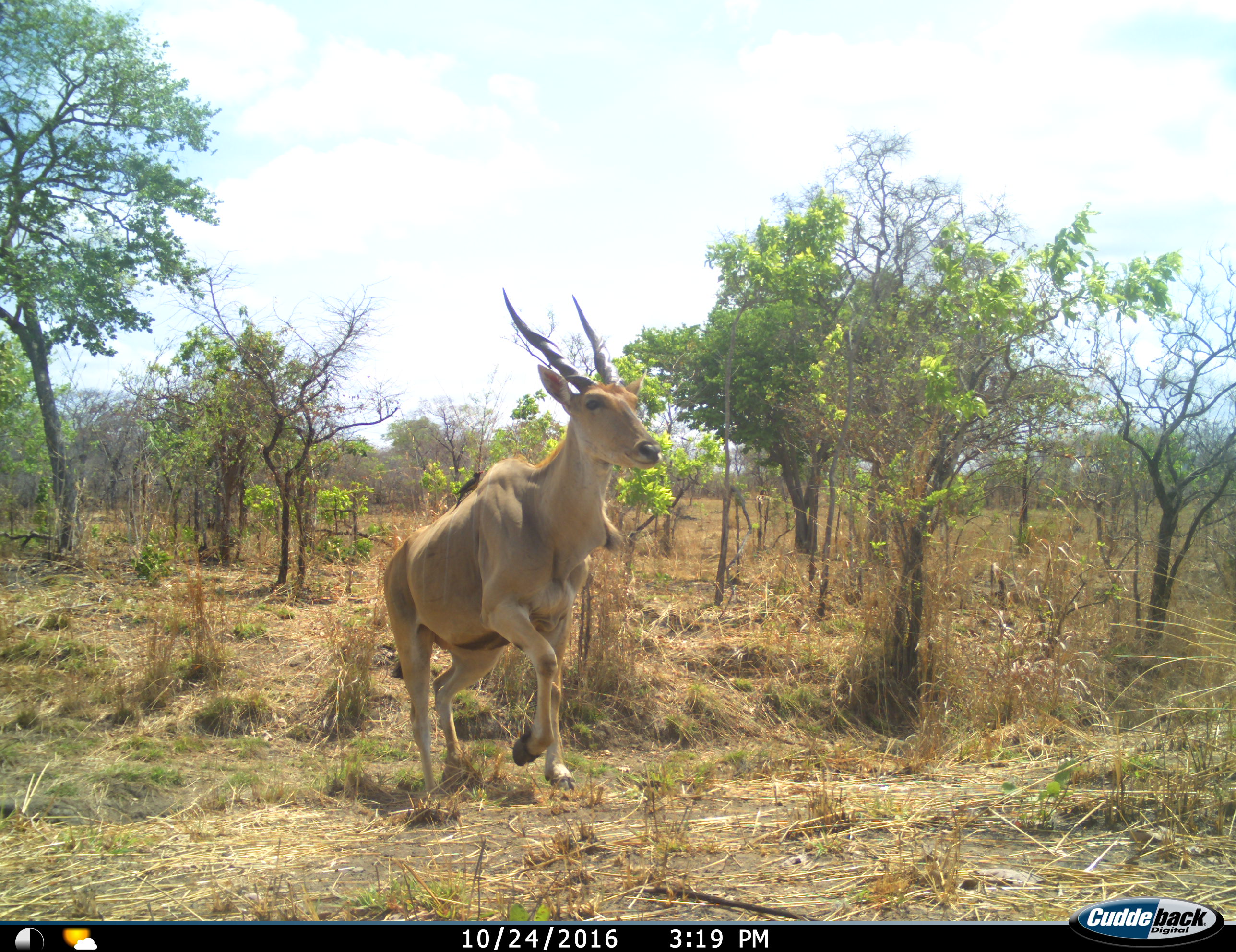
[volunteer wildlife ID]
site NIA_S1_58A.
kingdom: Animalia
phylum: Chordata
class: Mammalia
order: Artiodactyla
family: Bovidae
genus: Tragelaphus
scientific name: Tragelaphus oryx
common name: eland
Eland (Tragelaphus oryx), count 1. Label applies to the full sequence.